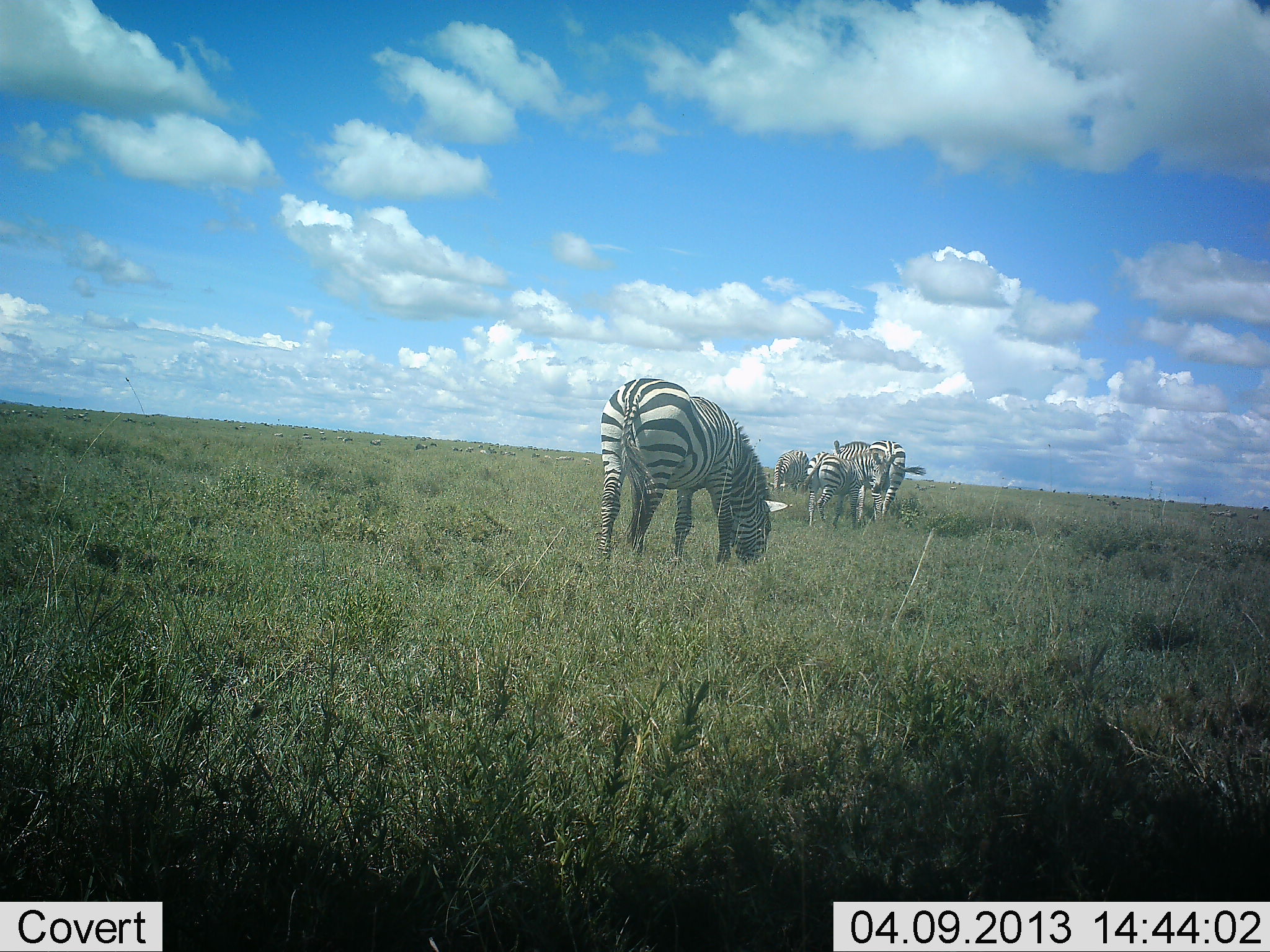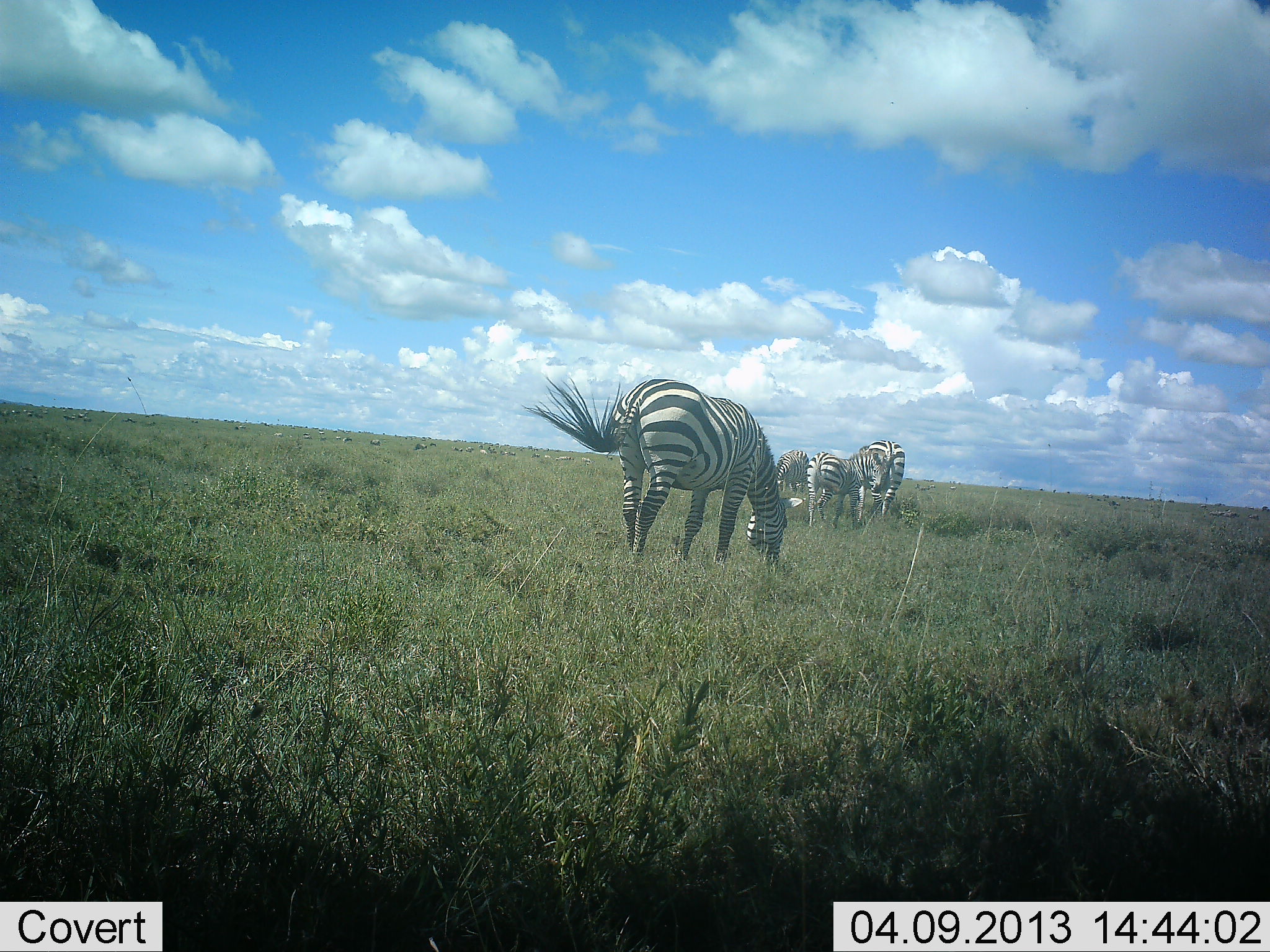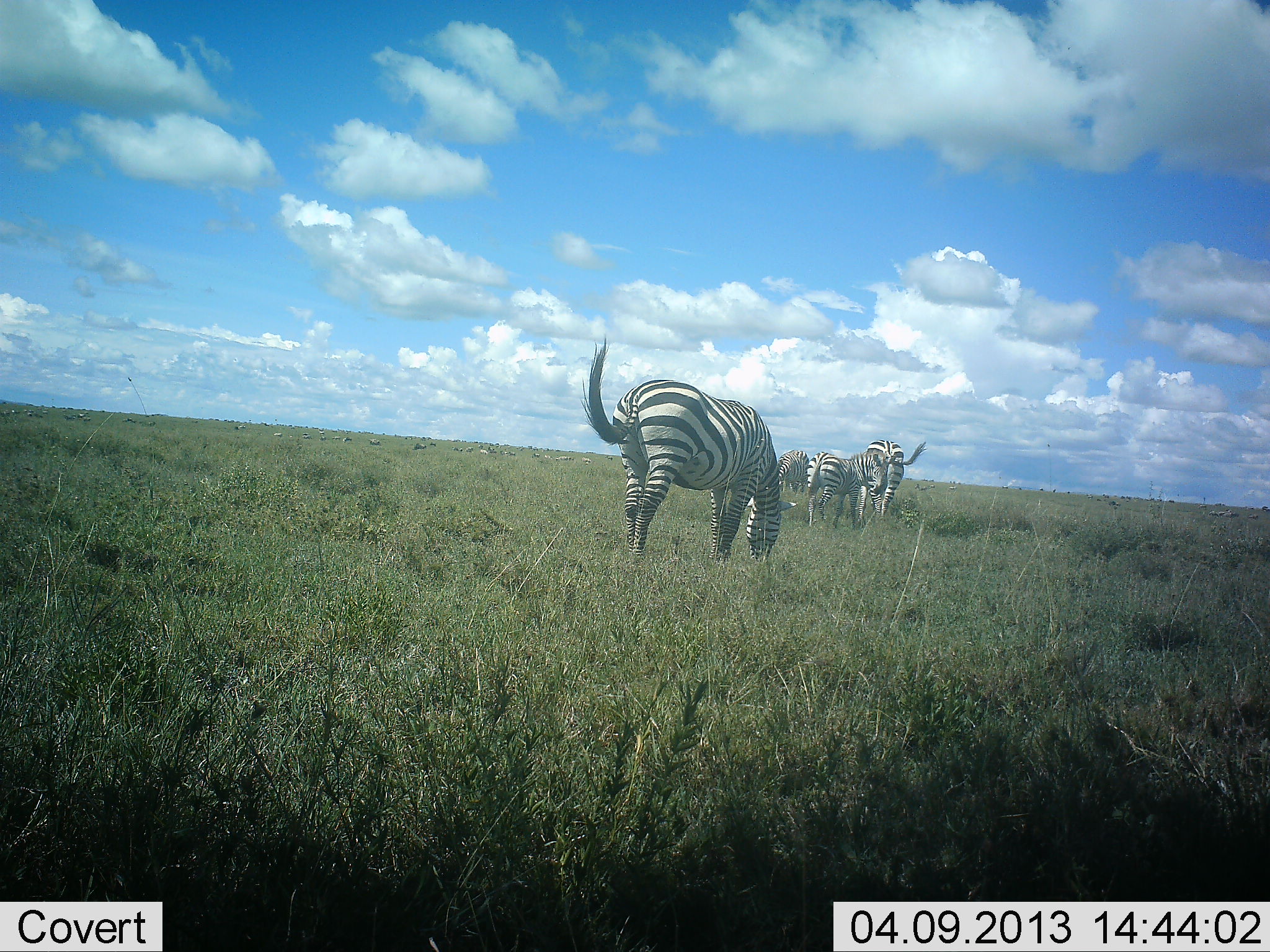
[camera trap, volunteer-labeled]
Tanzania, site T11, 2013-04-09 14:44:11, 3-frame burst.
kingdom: Animalia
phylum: Chordata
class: Mammalia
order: Perissodactyla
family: Equidae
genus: Equus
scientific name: Equus quagga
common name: plains zebra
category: zebra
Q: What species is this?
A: Zebra (plains zebra) (Equus quagga).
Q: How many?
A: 4.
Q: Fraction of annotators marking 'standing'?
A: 27%.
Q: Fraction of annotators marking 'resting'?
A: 13%.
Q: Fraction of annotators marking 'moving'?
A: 7%.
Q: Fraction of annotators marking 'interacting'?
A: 7%.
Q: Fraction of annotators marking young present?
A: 7%.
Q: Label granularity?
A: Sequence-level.